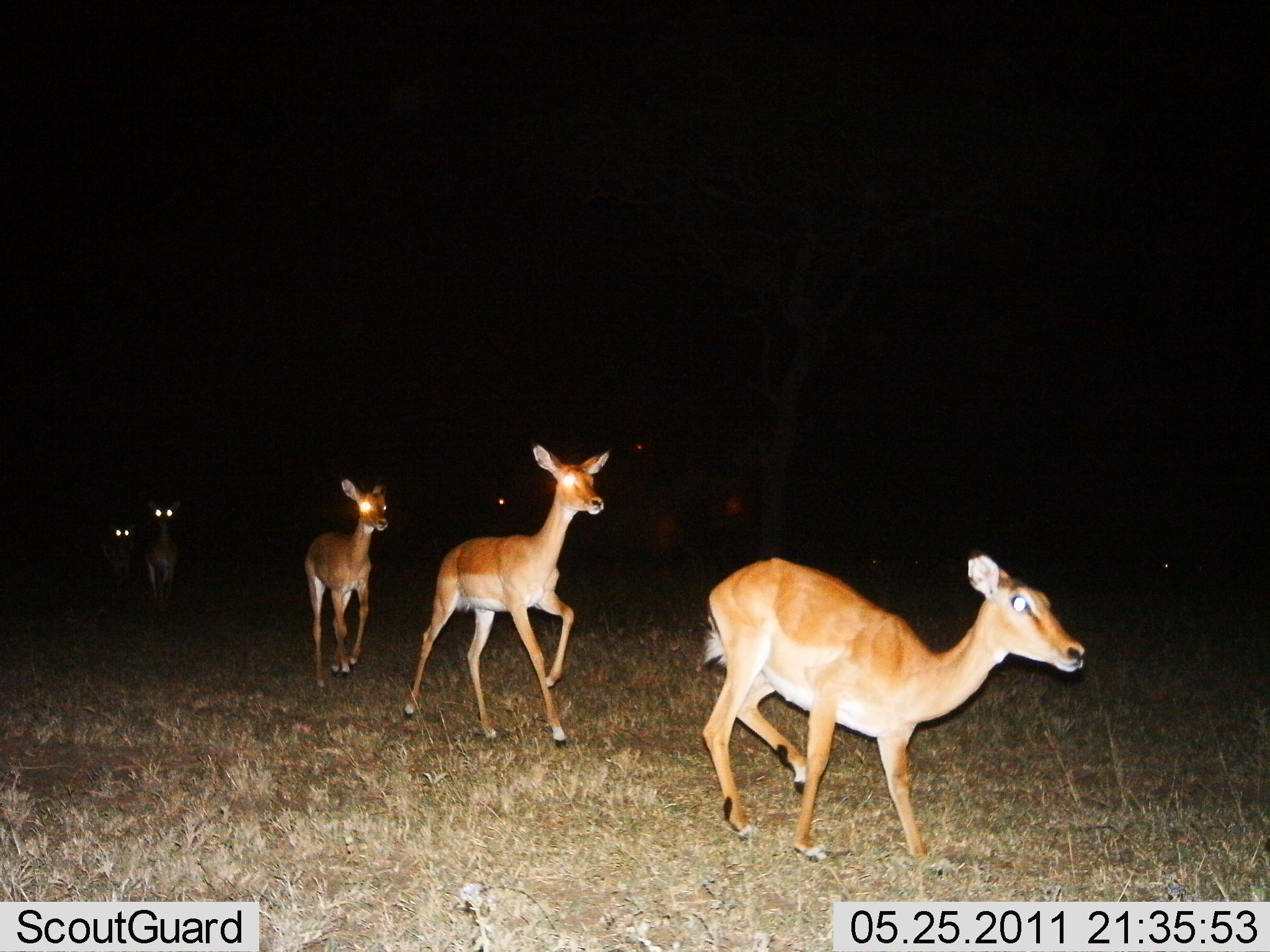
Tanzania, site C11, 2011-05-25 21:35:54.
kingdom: Animalia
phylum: Chordata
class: Mammalia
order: Artiodactyla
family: Bovidae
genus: Redunca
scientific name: Redunca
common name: reedbuck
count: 6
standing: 0%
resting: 0%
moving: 100%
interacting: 0%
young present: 17%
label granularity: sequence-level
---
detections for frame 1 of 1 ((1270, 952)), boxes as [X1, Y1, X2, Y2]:
animal: [701, 552, 1091, 855]; [397, 449, 617, 757]; [300, 477, 390, 690]; [138, 493, 189, 609]; [100, 513, 144, 590]